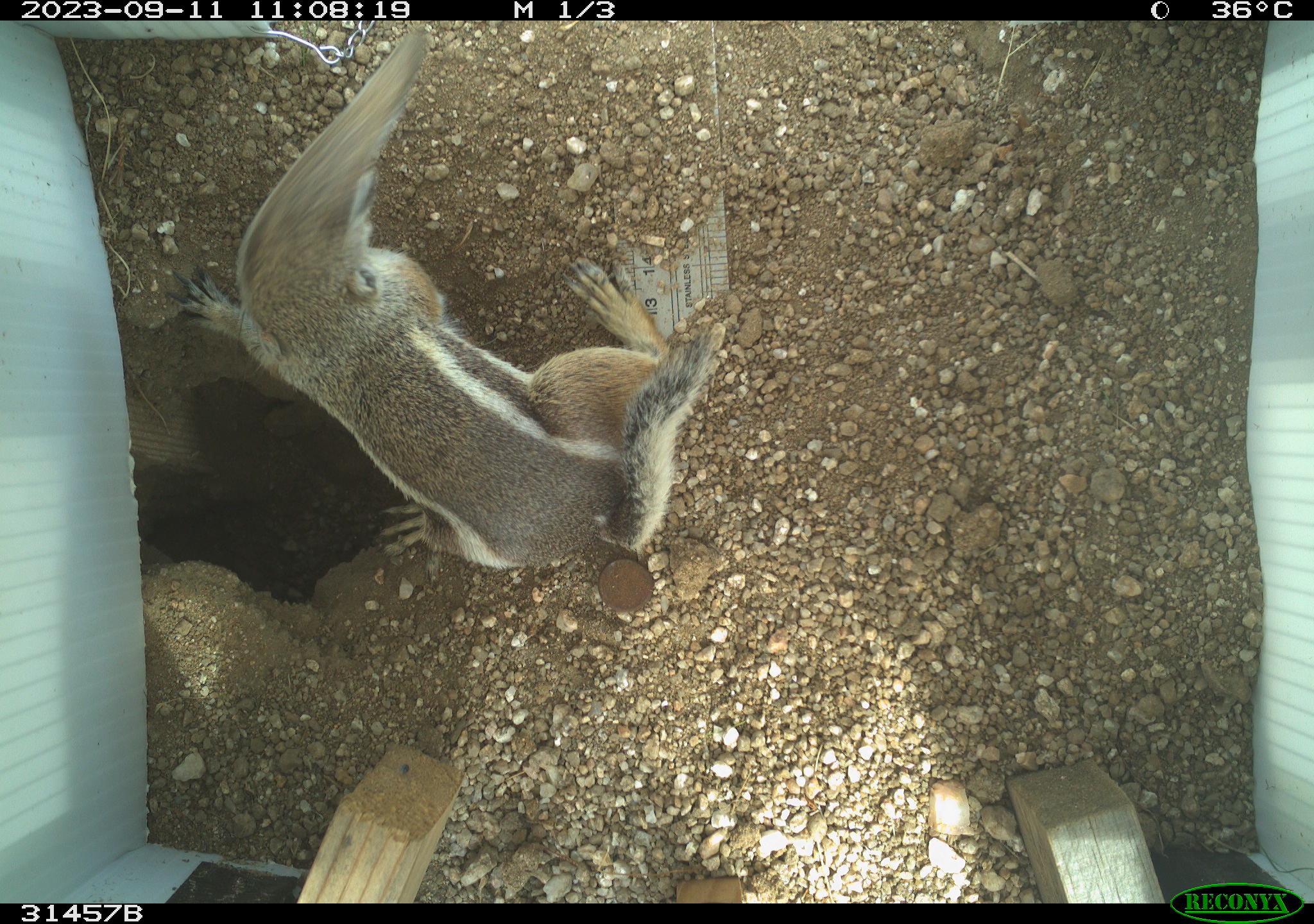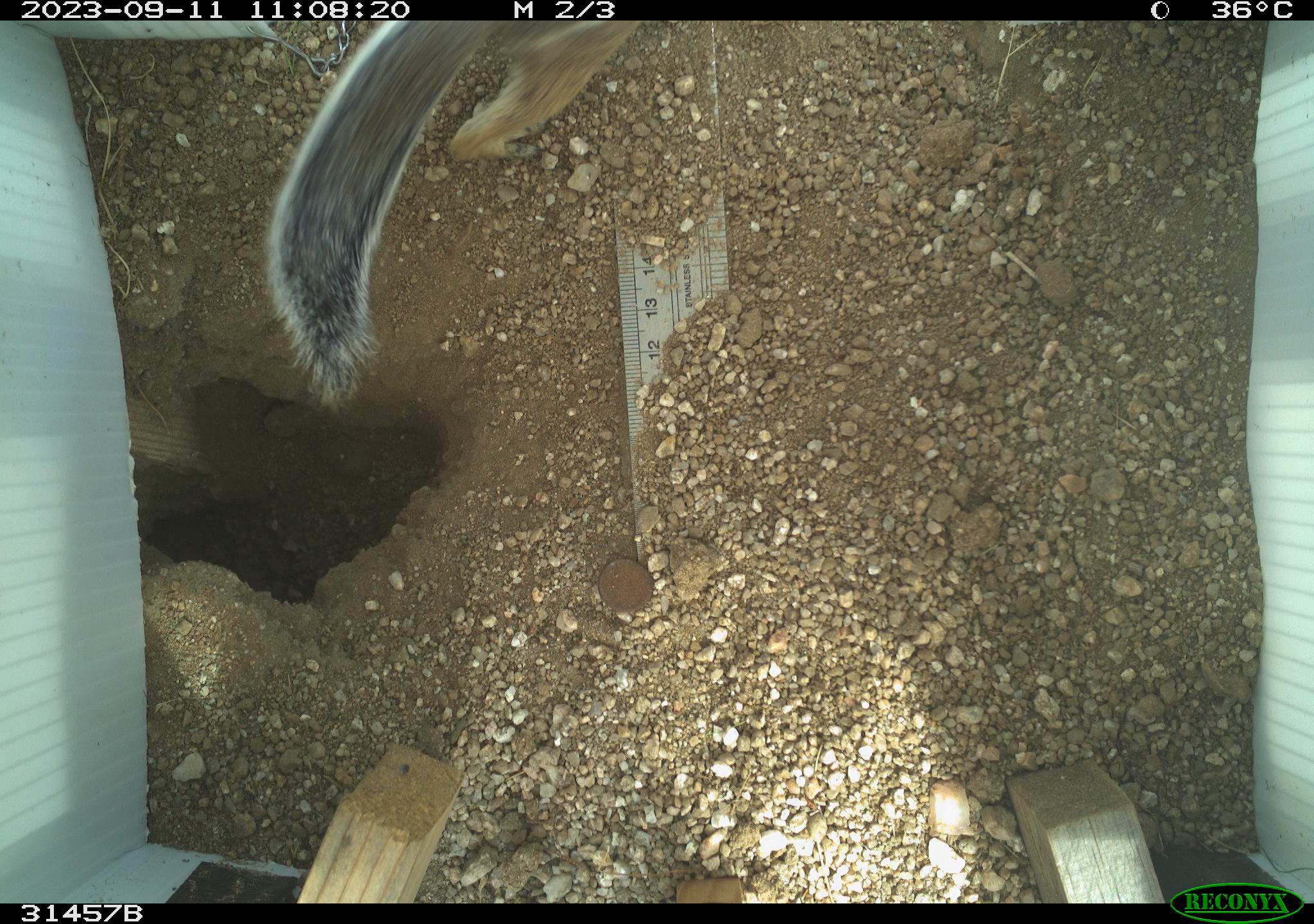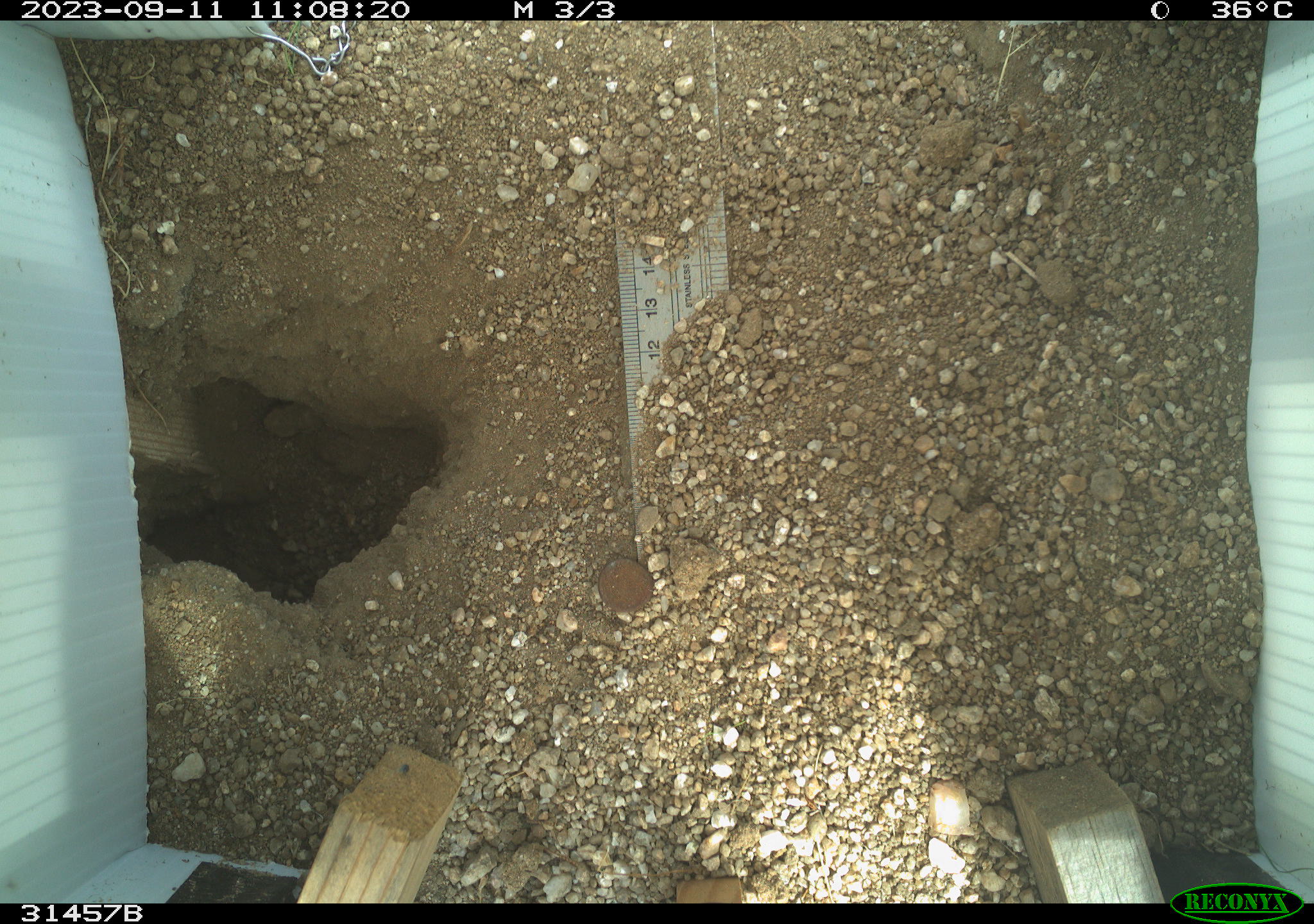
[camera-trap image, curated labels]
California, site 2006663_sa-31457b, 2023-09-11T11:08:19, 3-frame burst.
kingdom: Animalia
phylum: Chordata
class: Mammalia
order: Rodentia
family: Sciuridae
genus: Ammospermophilus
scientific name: Ammospermophilus leucurus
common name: white-tailed antelope squirrel